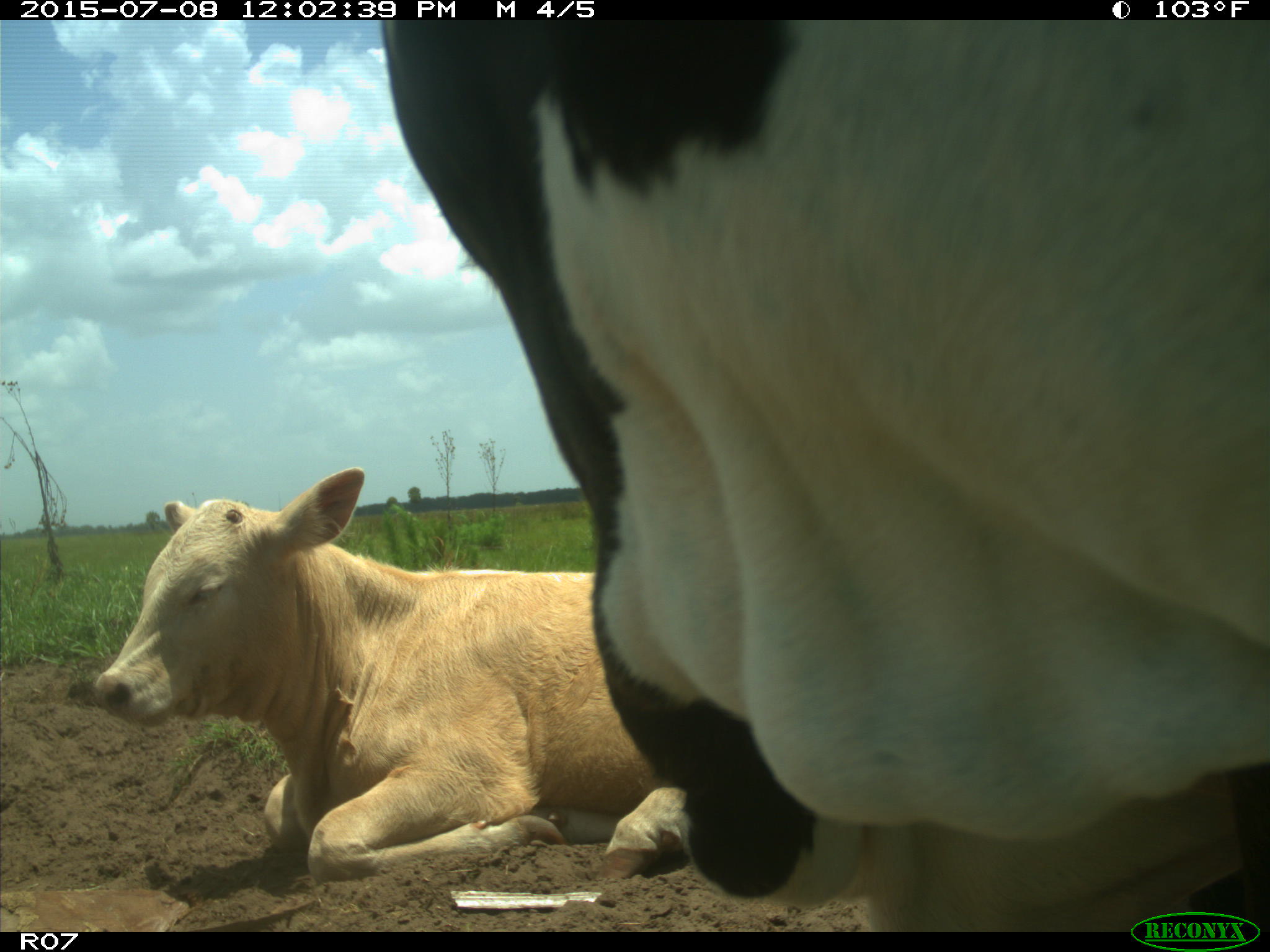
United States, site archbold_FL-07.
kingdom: Animalia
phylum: Chordata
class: Mammalia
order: Artiodactyla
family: Bovidae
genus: Bos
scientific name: Bos taurus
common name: domestic cow